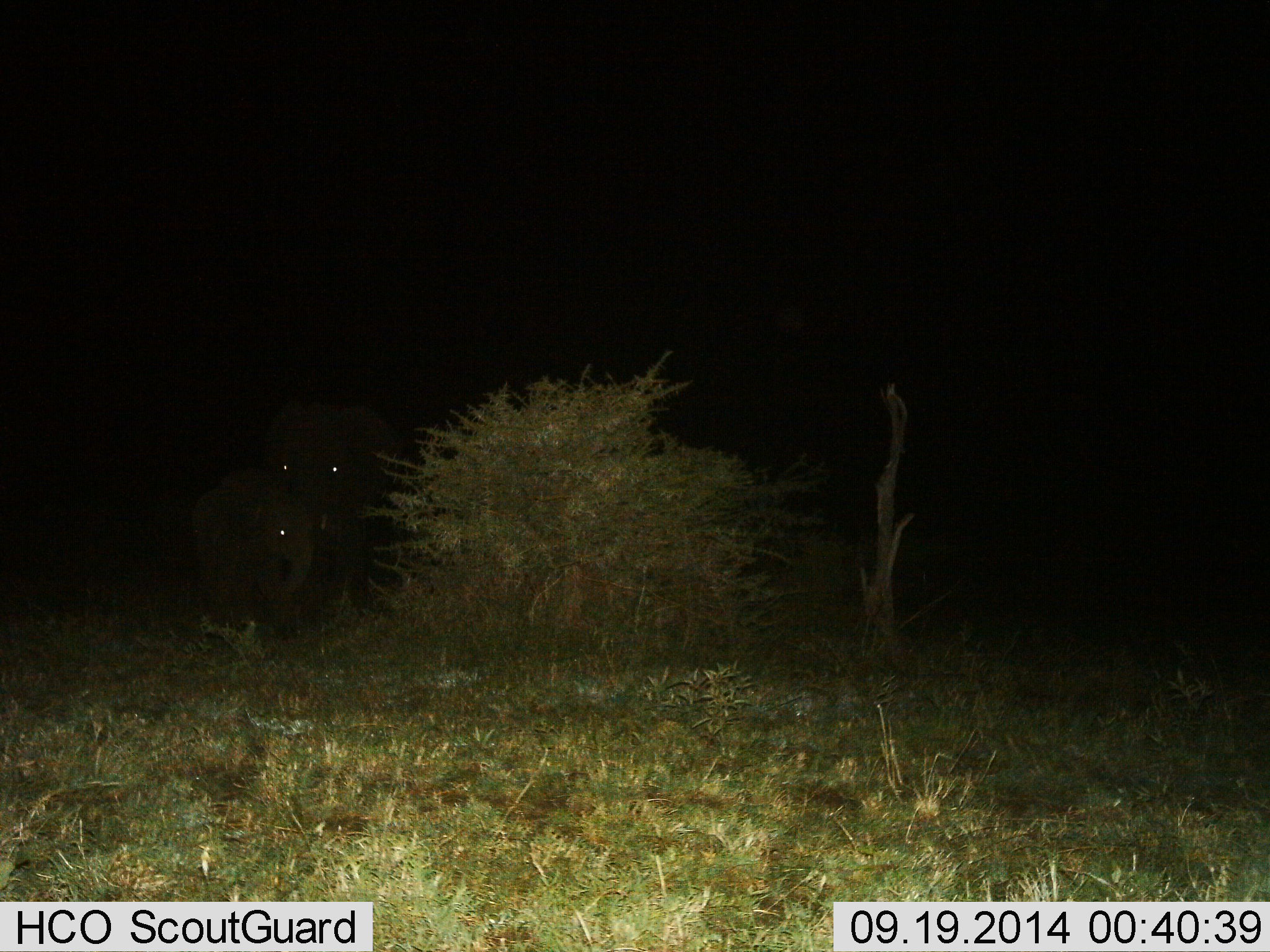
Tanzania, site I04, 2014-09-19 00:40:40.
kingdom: Animalia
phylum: Chordata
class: Mammalia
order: Proboscidea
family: Elephantidae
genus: Loxodonta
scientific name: Loxodonta africana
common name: african bush elephant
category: elephant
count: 2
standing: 60%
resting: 0%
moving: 40%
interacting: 0%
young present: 80%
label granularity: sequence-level